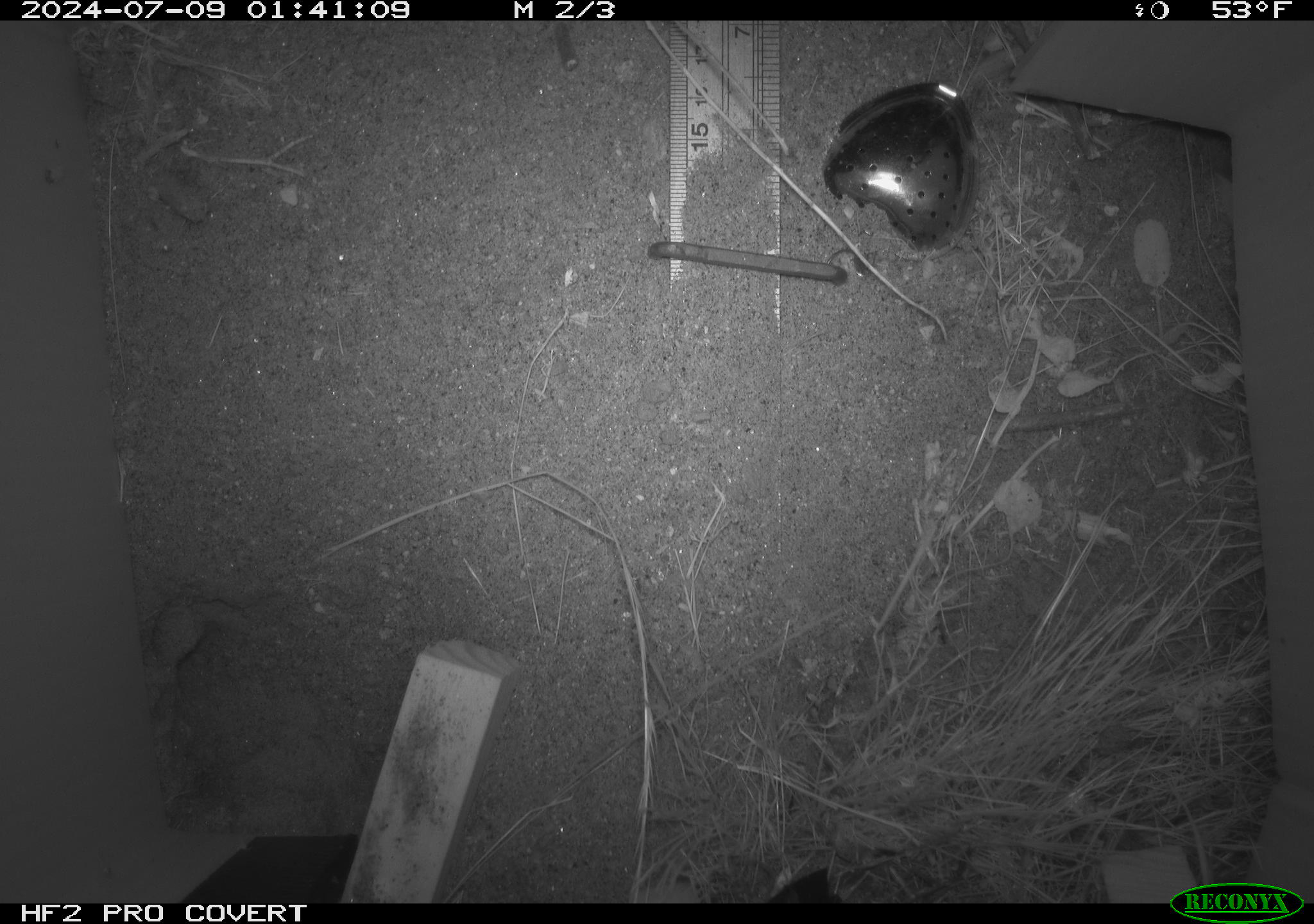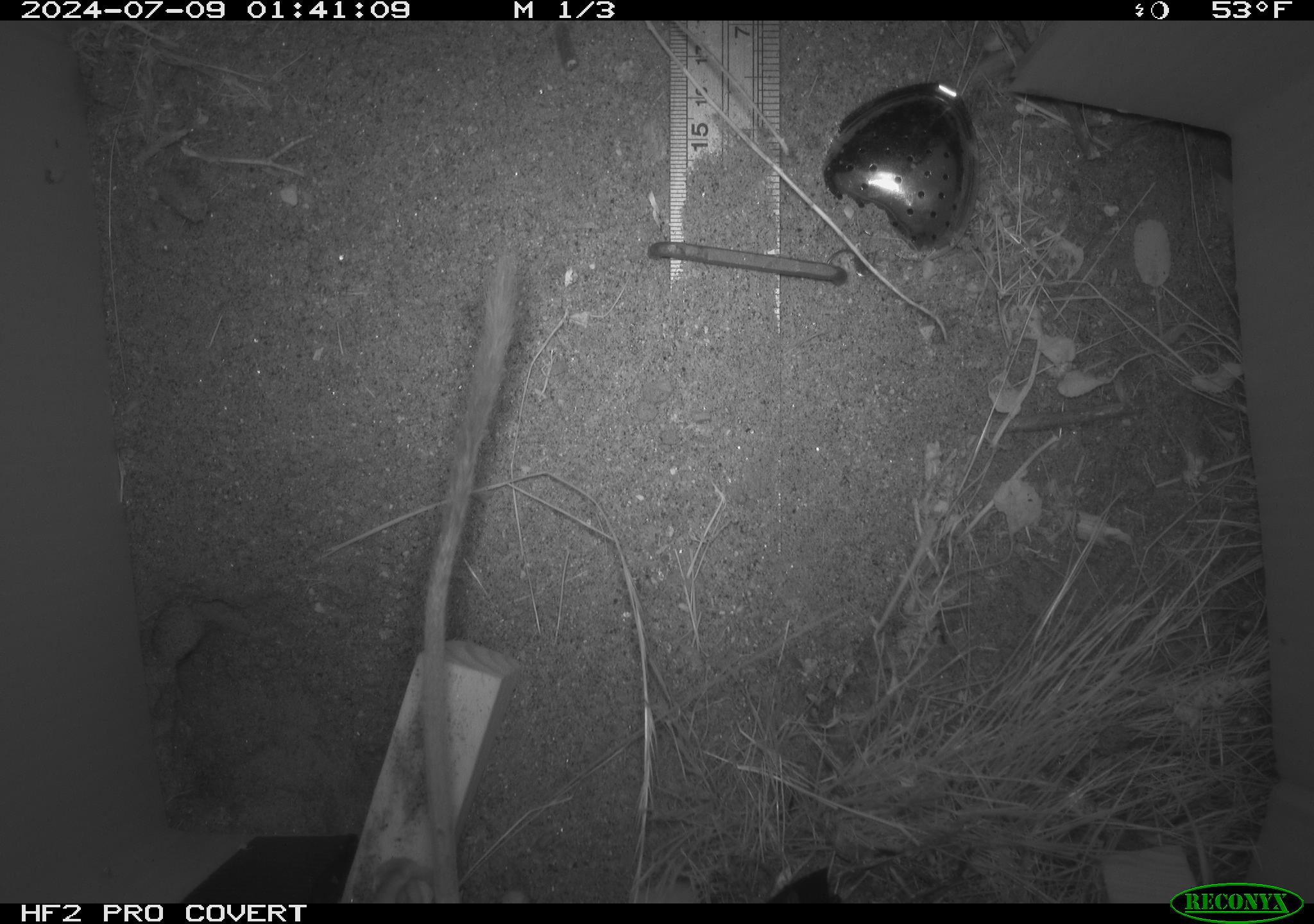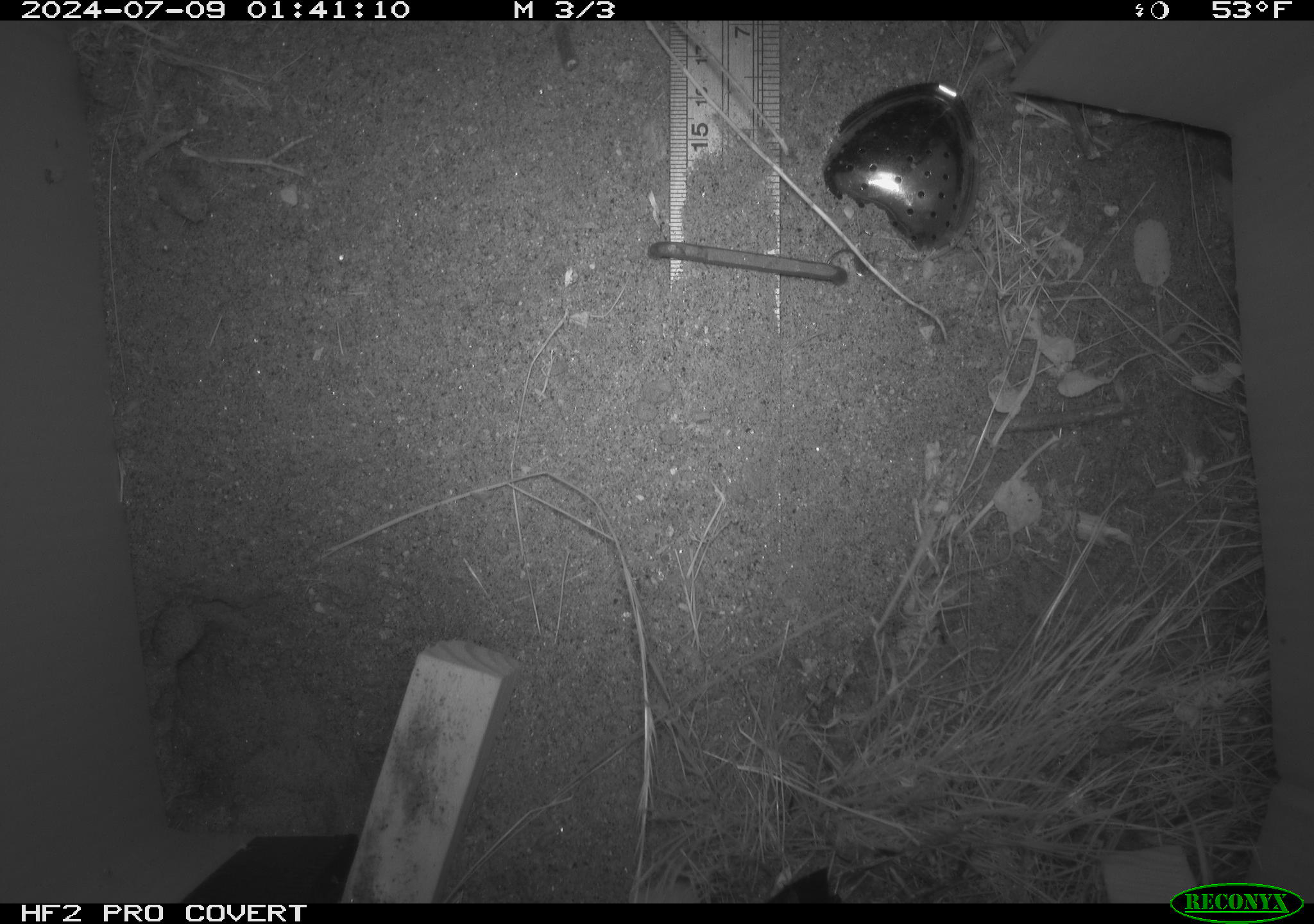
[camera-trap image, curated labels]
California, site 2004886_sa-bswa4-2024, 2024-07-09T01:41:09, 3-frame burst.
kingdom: Animalia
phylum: Chordata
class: Mammalia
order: Rodentia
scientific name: Rodentia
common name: rodent